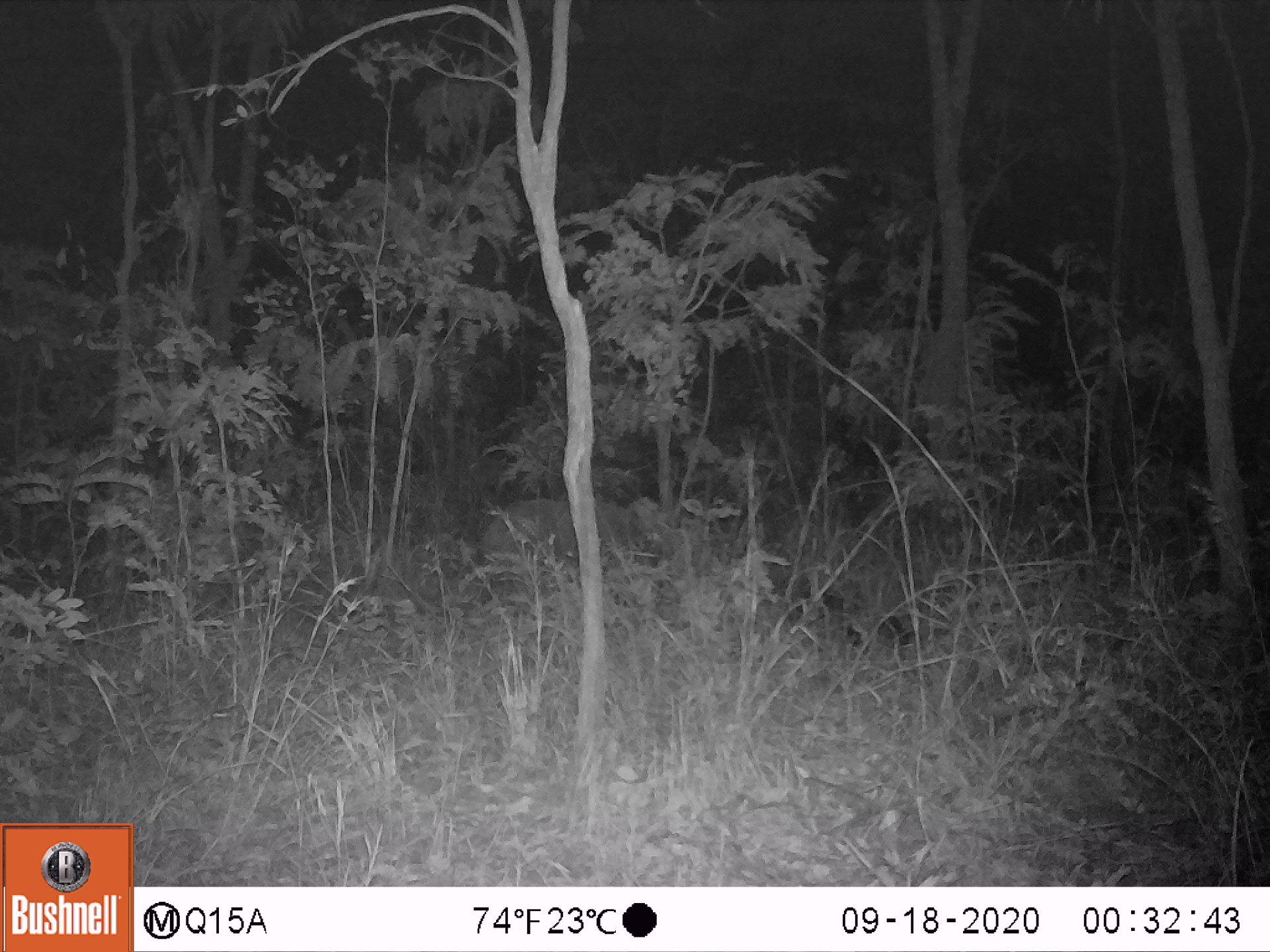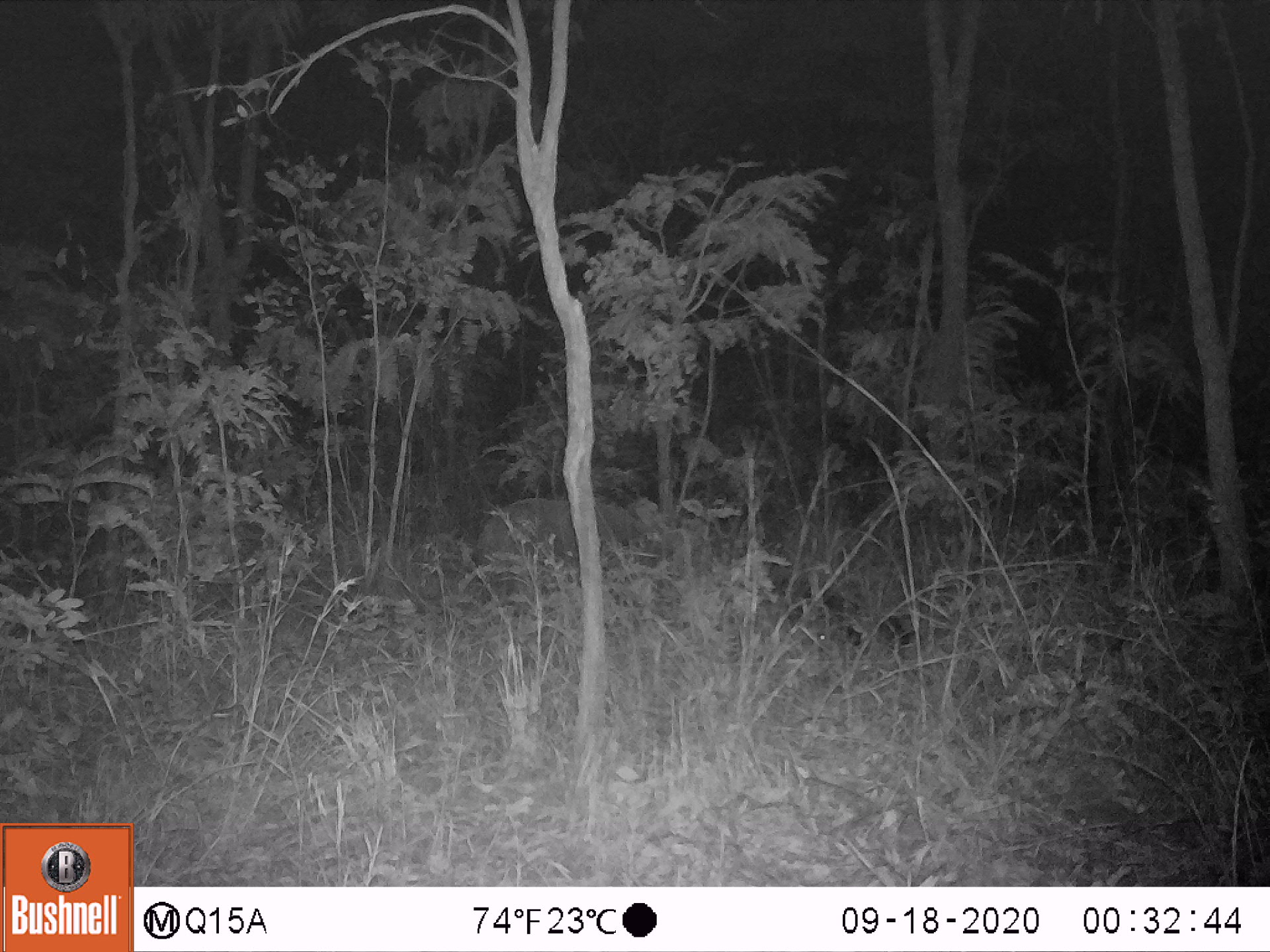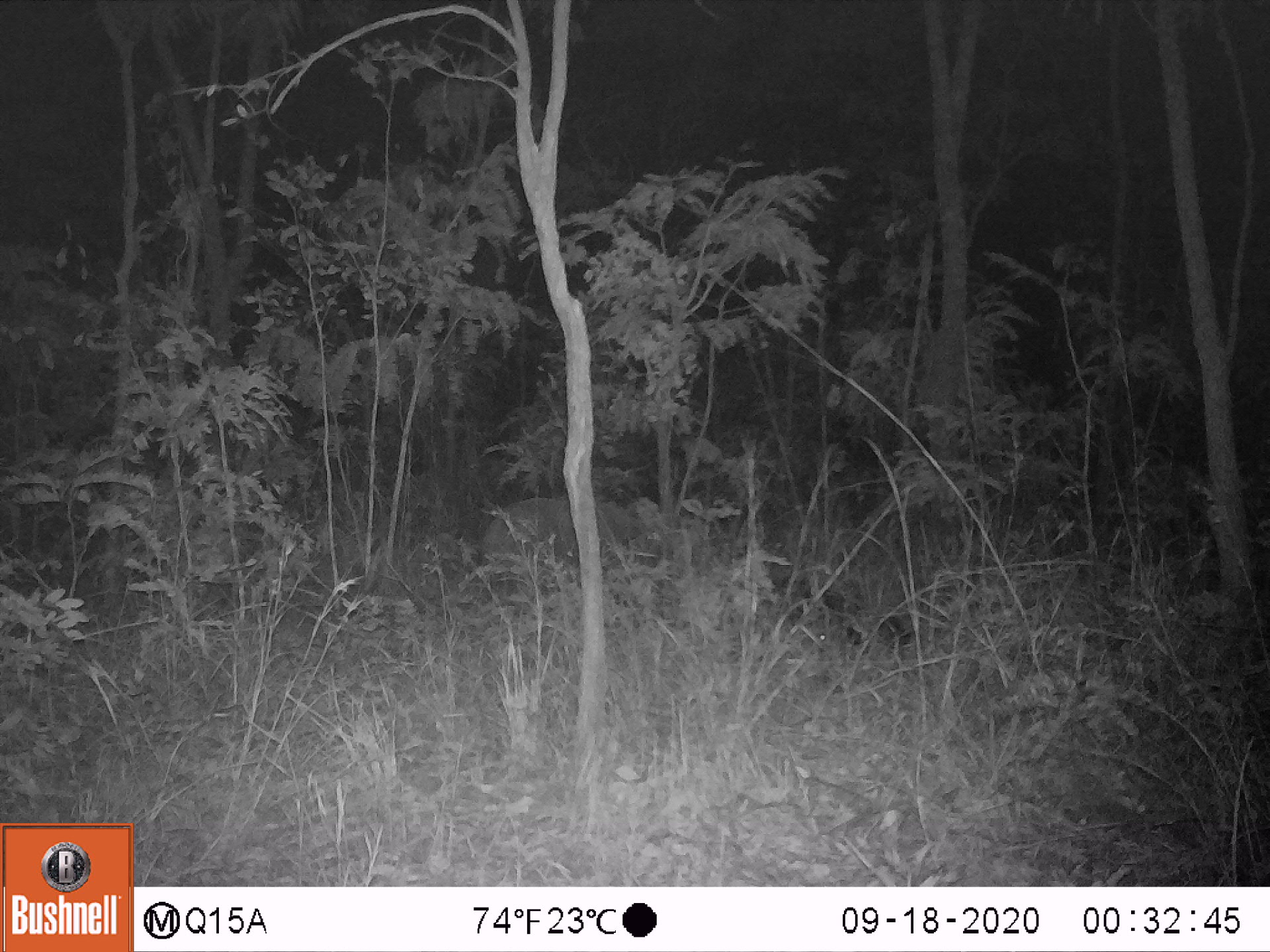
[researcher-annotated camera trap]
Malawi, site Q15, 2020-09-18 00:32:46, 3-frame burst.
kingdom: Animalia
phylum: Chordata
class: Mammalia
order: Artiodactyla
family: Bovidae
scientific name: Antilopinae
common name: small antelope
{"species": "small antelope (Antilopinae)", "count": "1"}